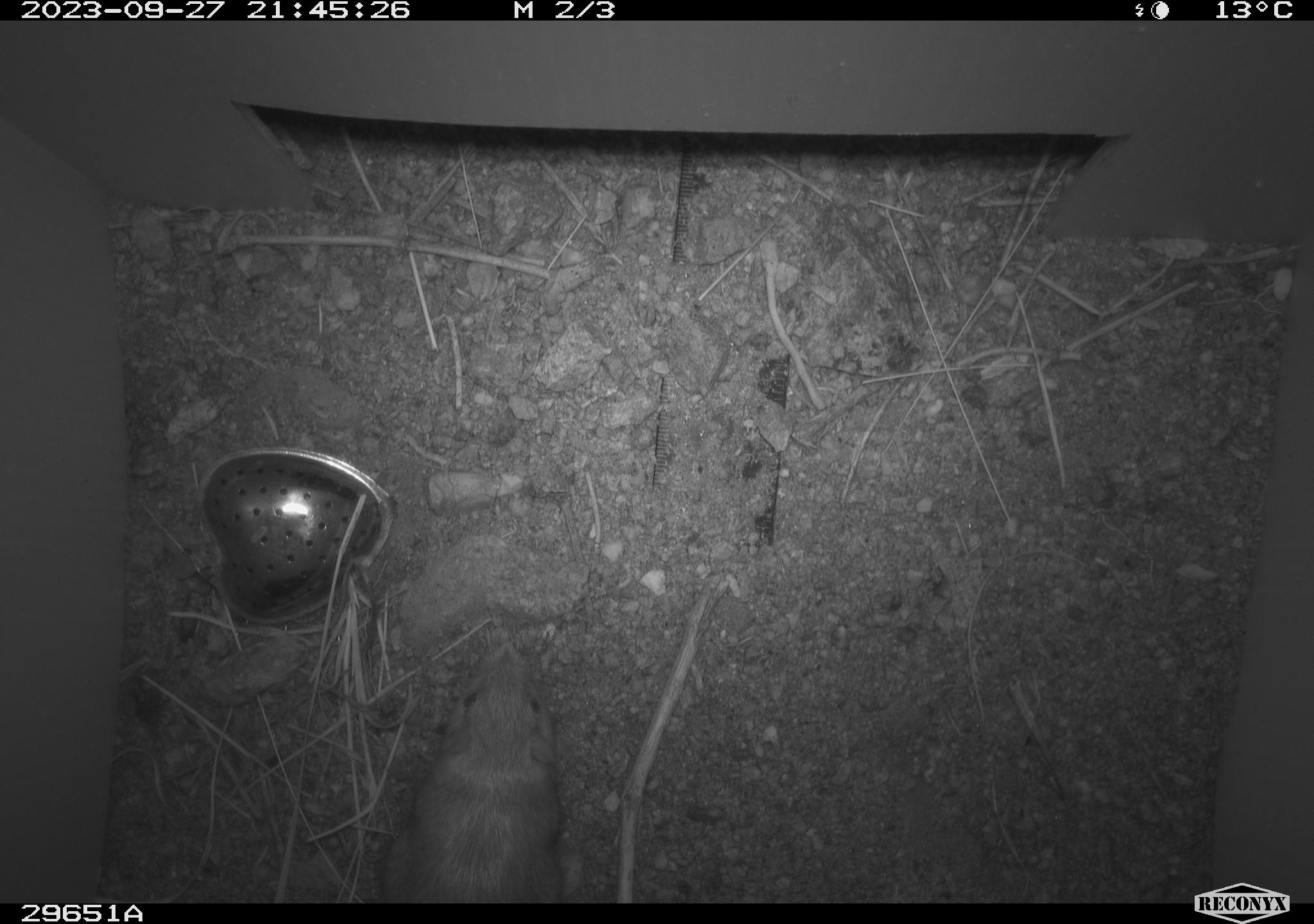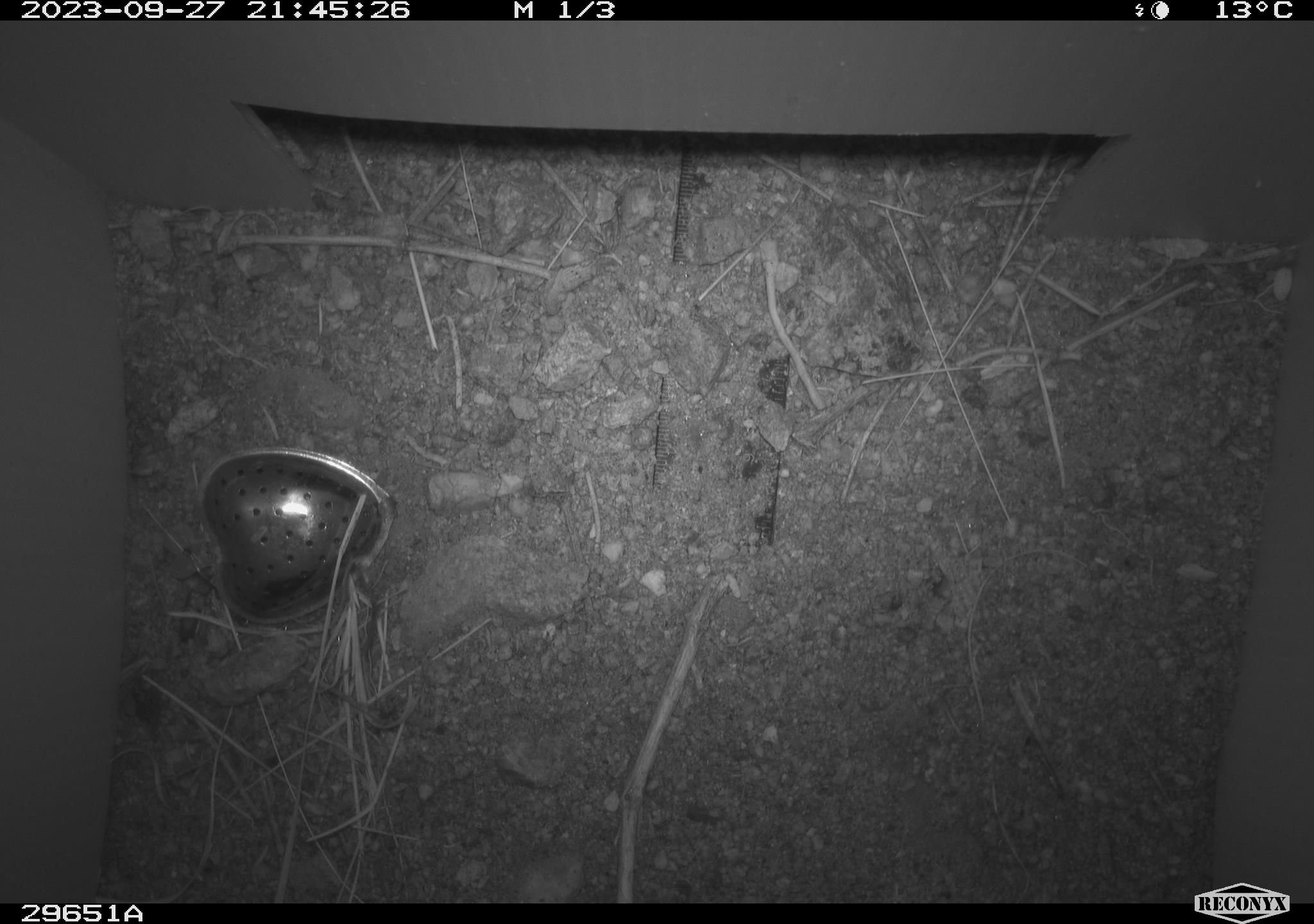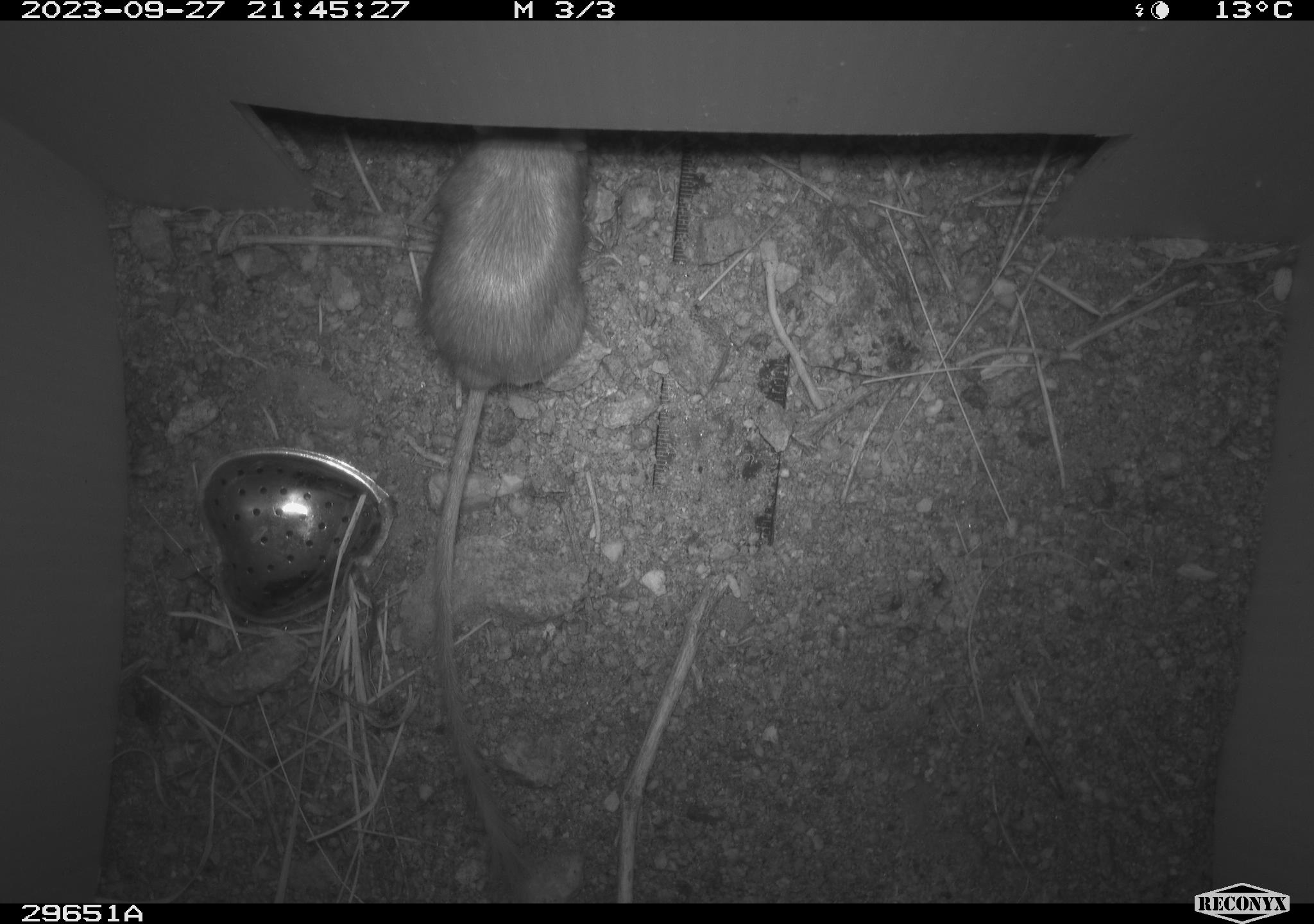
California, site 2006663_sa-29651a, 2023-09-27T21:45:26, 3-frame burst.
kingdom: Animalia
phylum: Chordata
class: Mammalia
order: Rodentia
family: Cricetidae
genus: Peromyscus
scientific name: Peromyscus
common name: deer mice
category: peromyscus species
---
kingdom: Animalia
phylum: Chordata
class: Mammalia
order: Rodentia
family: Heteromyidae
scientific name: Heteromyidae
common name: kangaroo rats and pocket mice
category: heteromyidae family